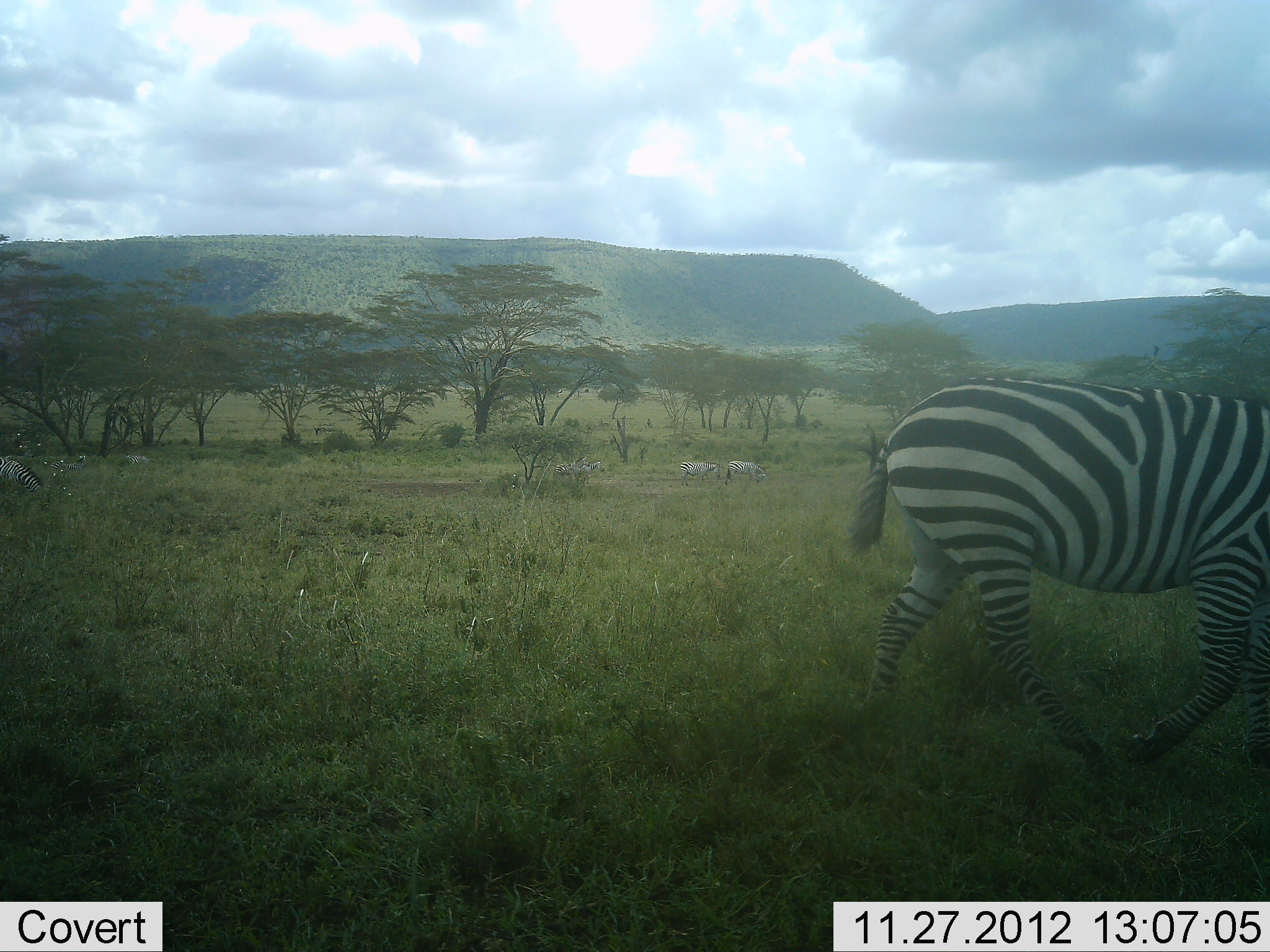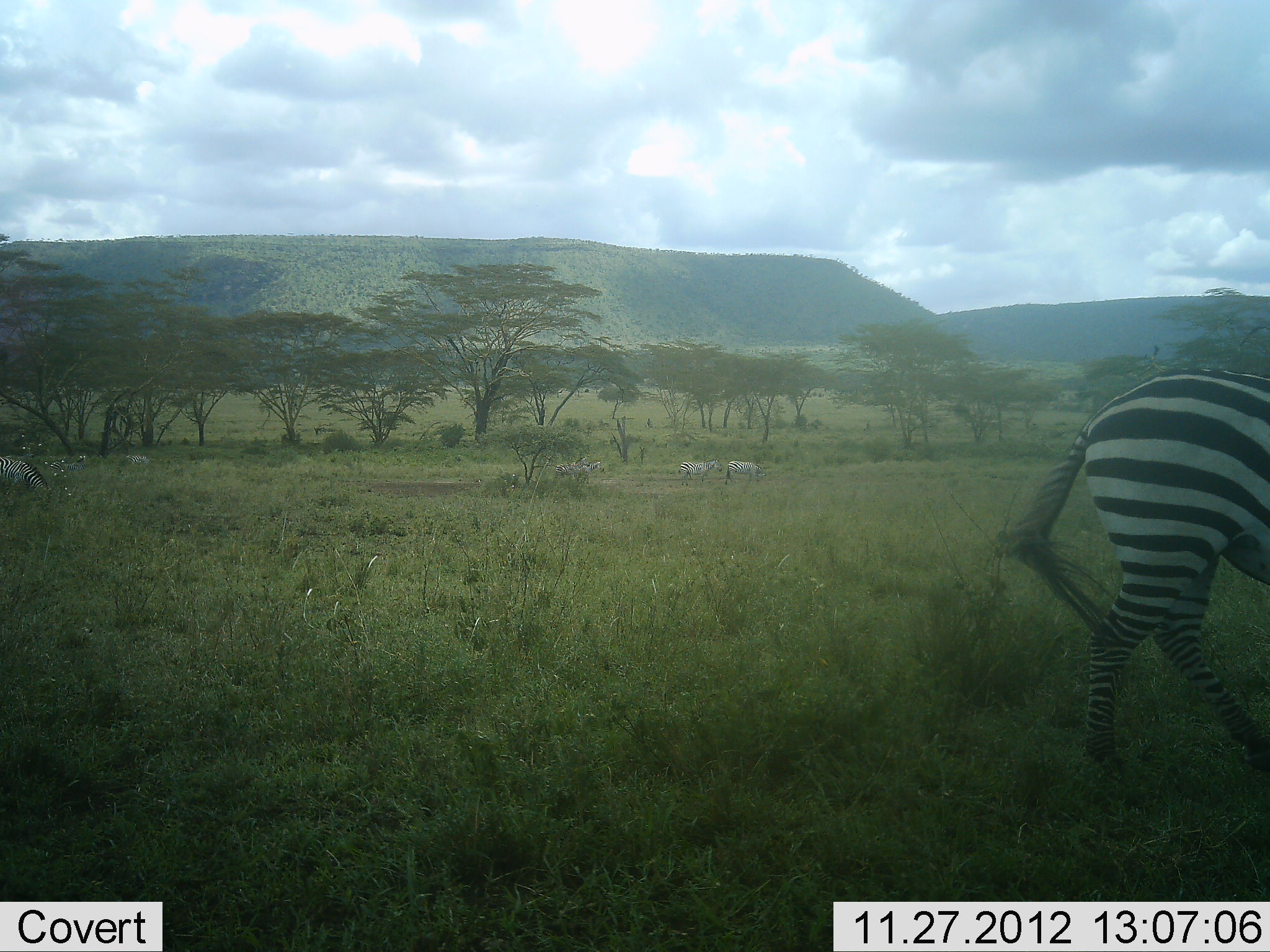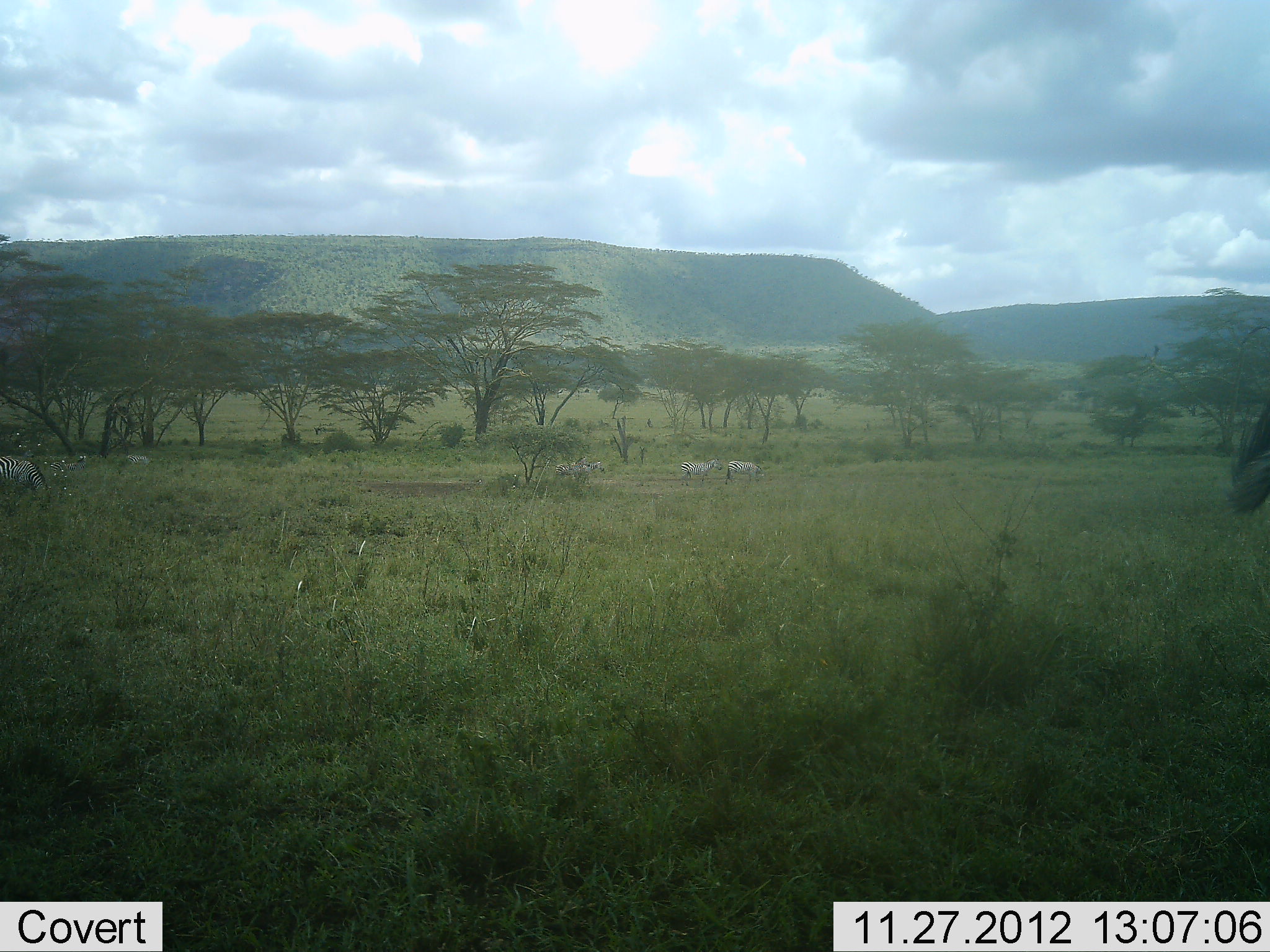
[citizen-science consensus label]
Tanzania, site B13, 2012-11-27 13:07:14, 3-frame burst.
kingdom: Animalia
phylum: Chordata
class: Mammalia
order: Perissodactyla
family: Equidae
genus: Equus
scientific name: Equus quagga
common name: plains zebra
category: zebra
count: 5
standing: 30%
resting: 10%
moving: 70%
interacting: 0%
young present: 0%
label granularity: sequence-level